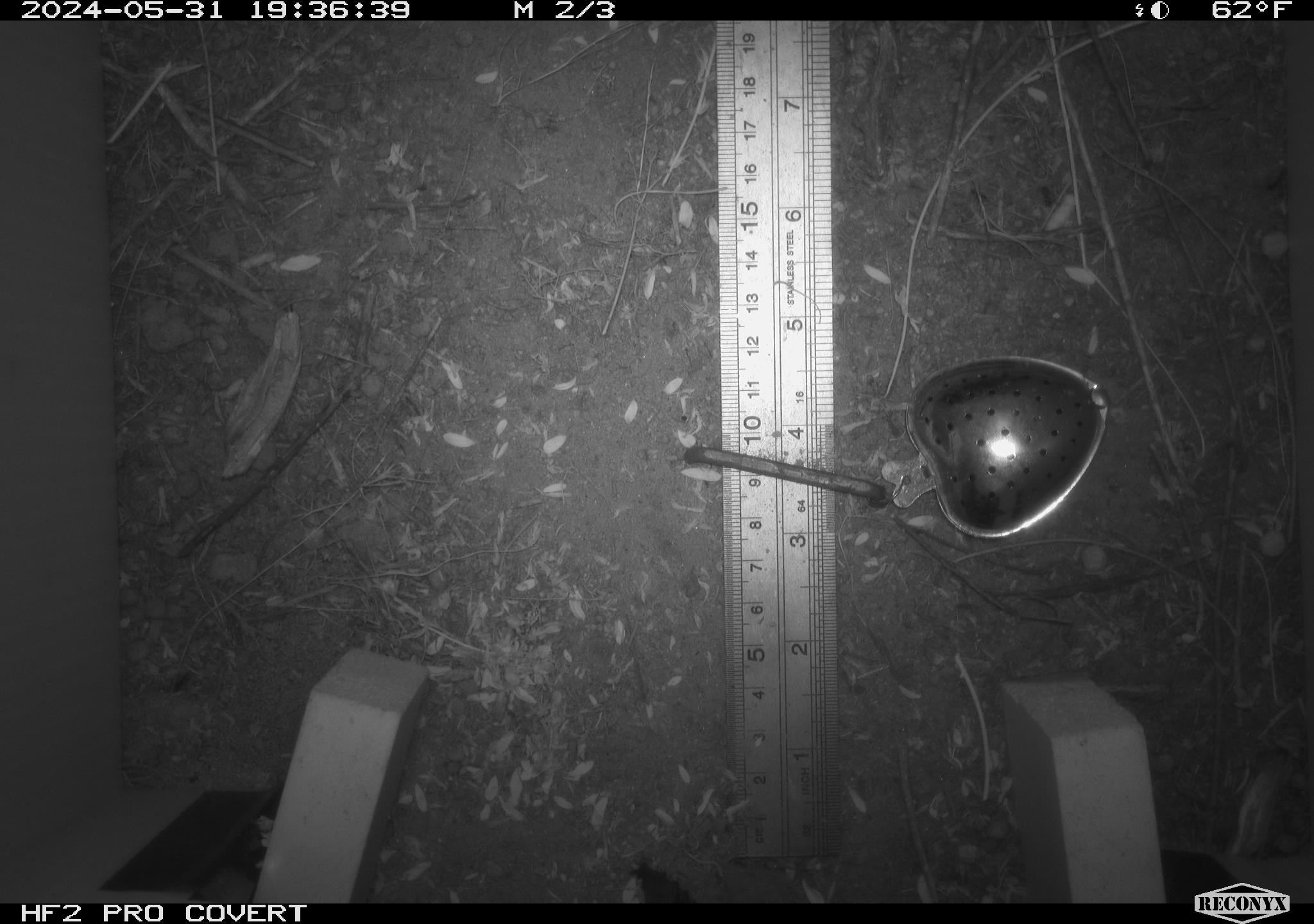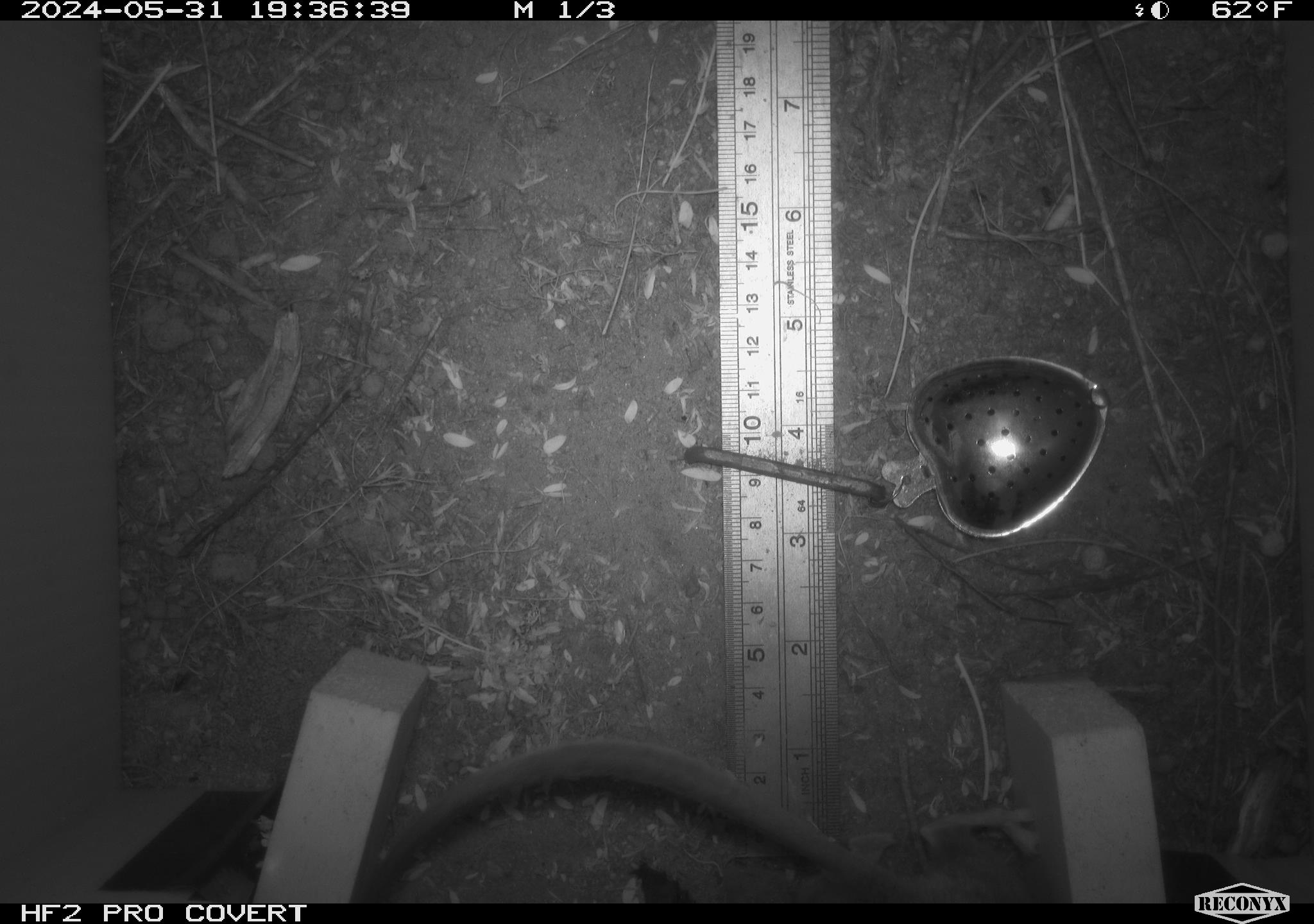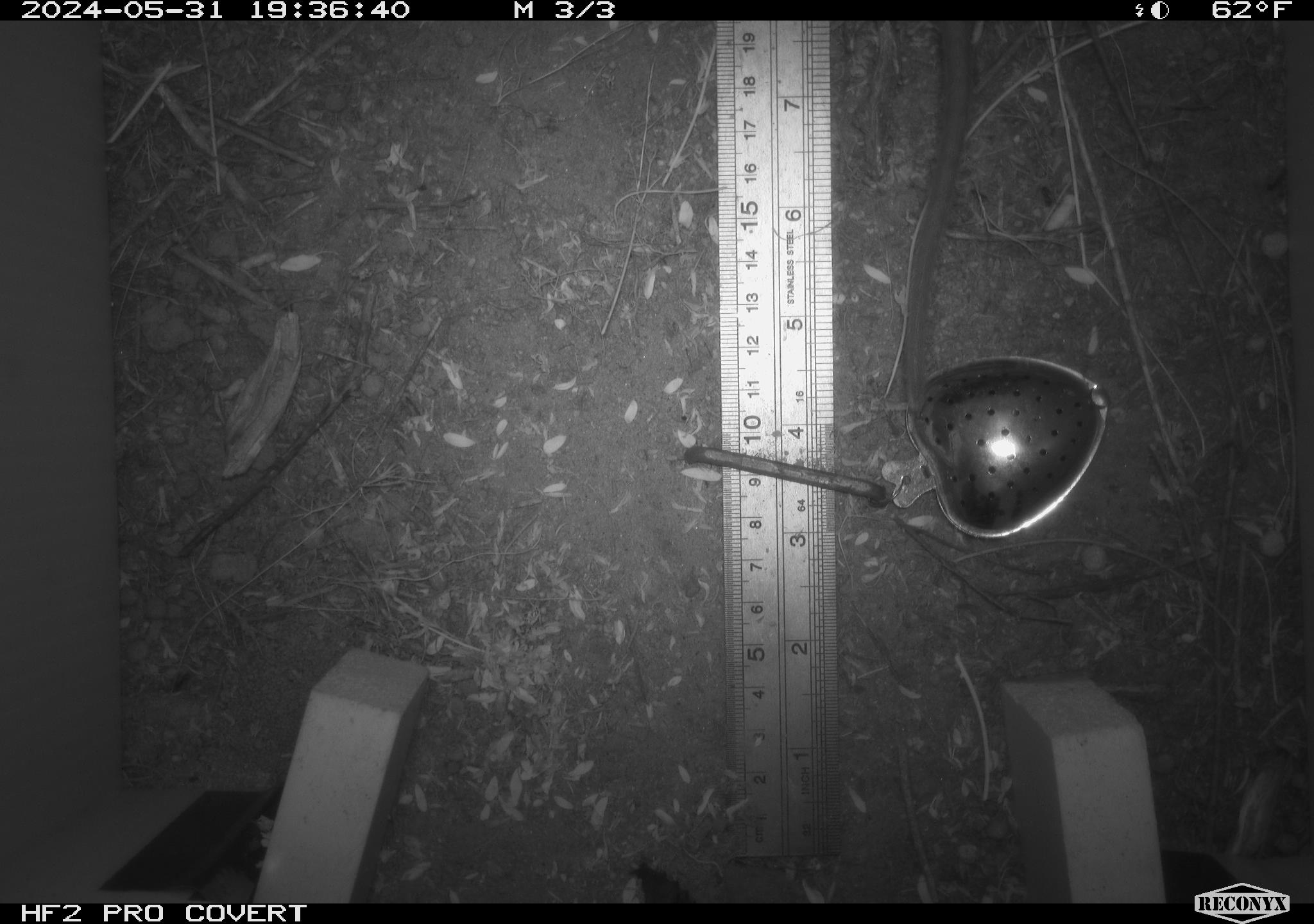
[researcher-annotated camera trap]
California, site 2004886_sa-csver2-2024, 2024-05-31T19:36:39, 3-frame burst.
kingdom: Animalia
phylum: Chordata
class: Mammalia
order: Rodentia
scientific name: Rodentia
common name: rodent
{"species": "rodent (Rodentia)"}